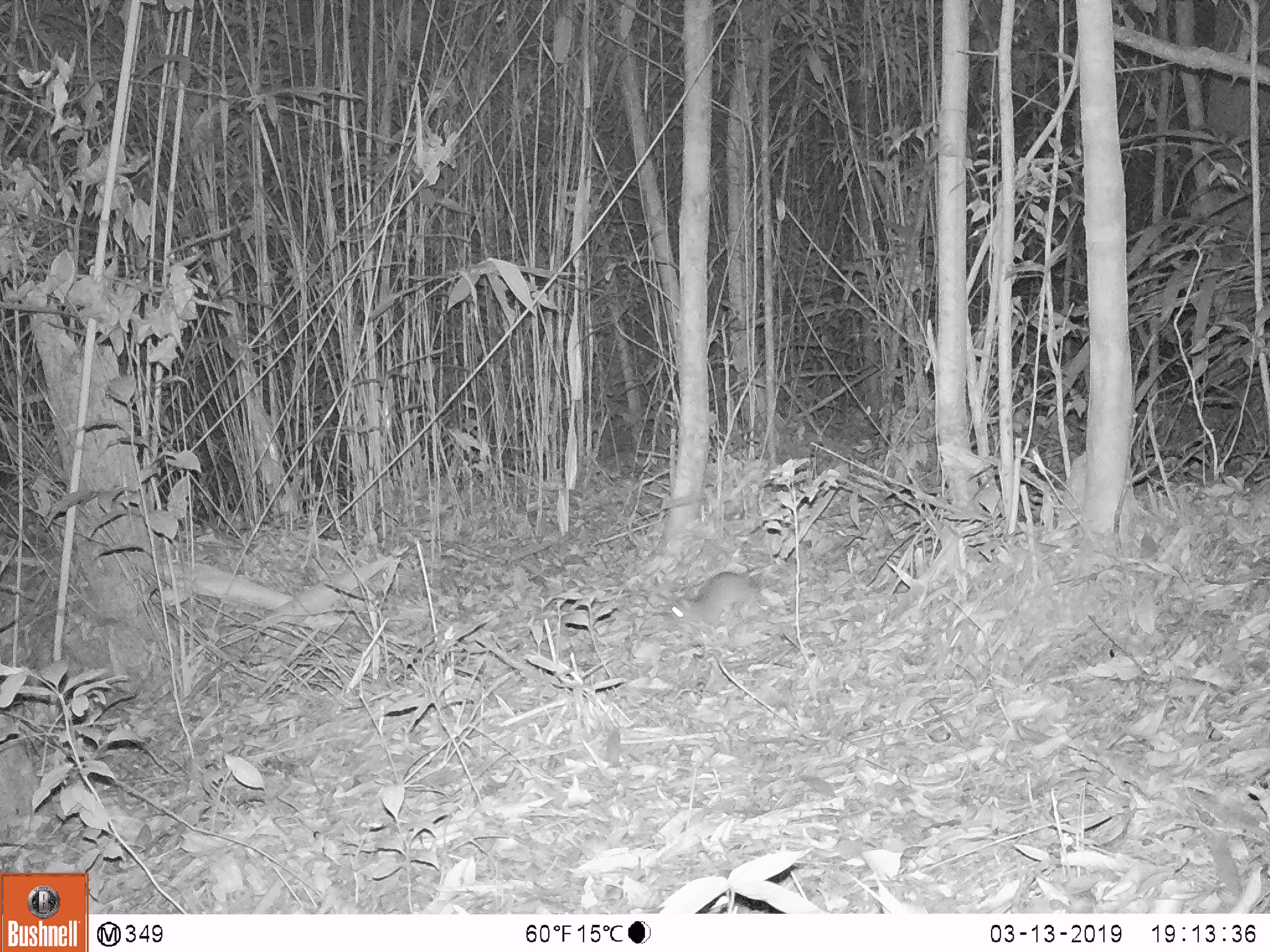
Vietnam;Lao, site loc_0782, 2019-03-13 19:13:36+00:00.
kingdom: Animalia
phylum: Chordata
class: Mammalia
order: Rodentia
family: Muridae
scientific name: Muridae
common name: old-world mice and rats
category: unidentified murid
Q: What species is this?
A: Unidentified murid (old-world mice and rats) (Muridae).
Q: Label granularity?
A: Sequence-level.